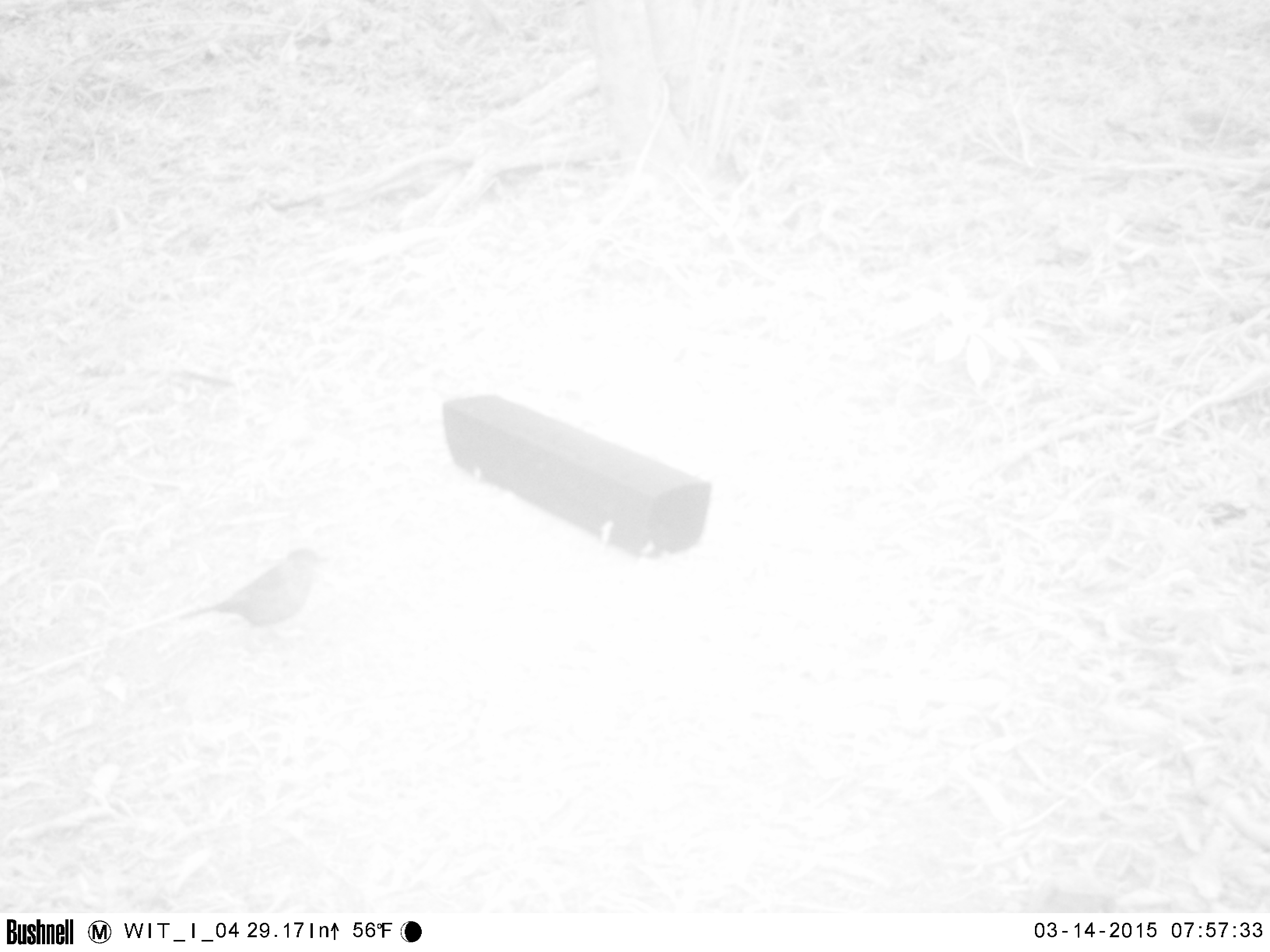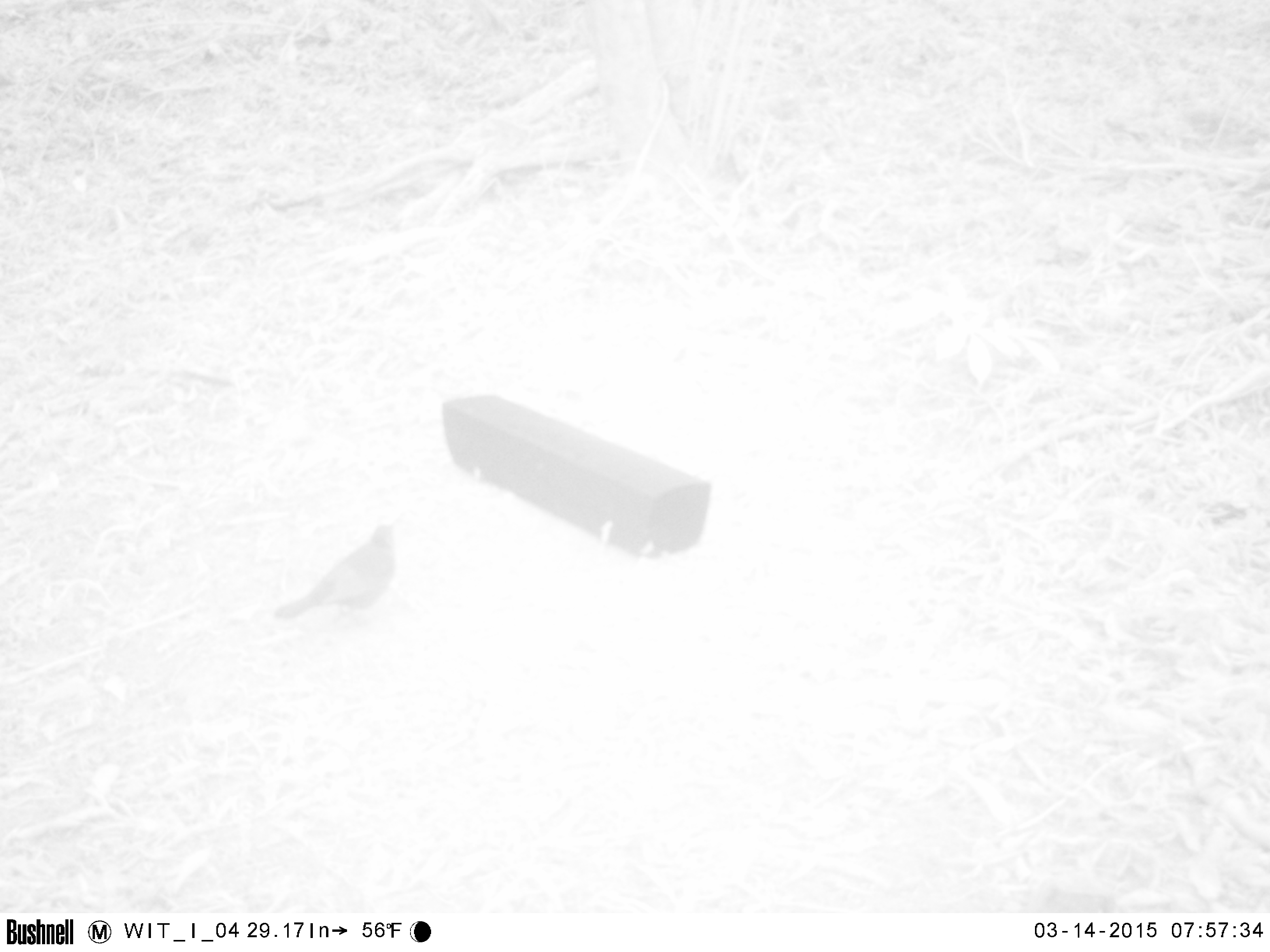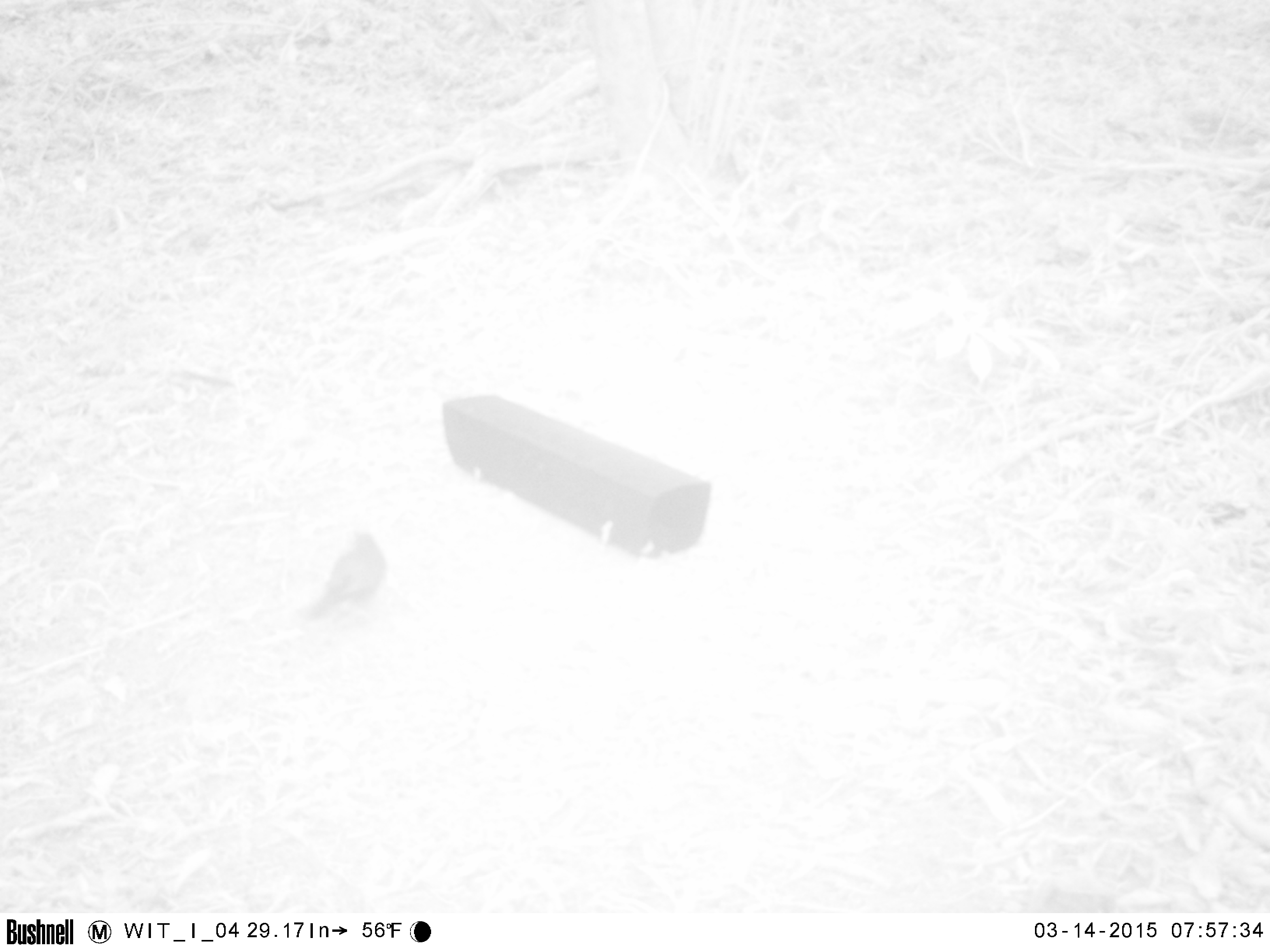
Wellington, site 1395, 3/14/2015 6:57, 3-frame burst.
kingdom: Animalia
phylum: Chordata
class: Aves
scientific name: Aves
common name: bird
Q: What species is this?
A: Bird (Aves).